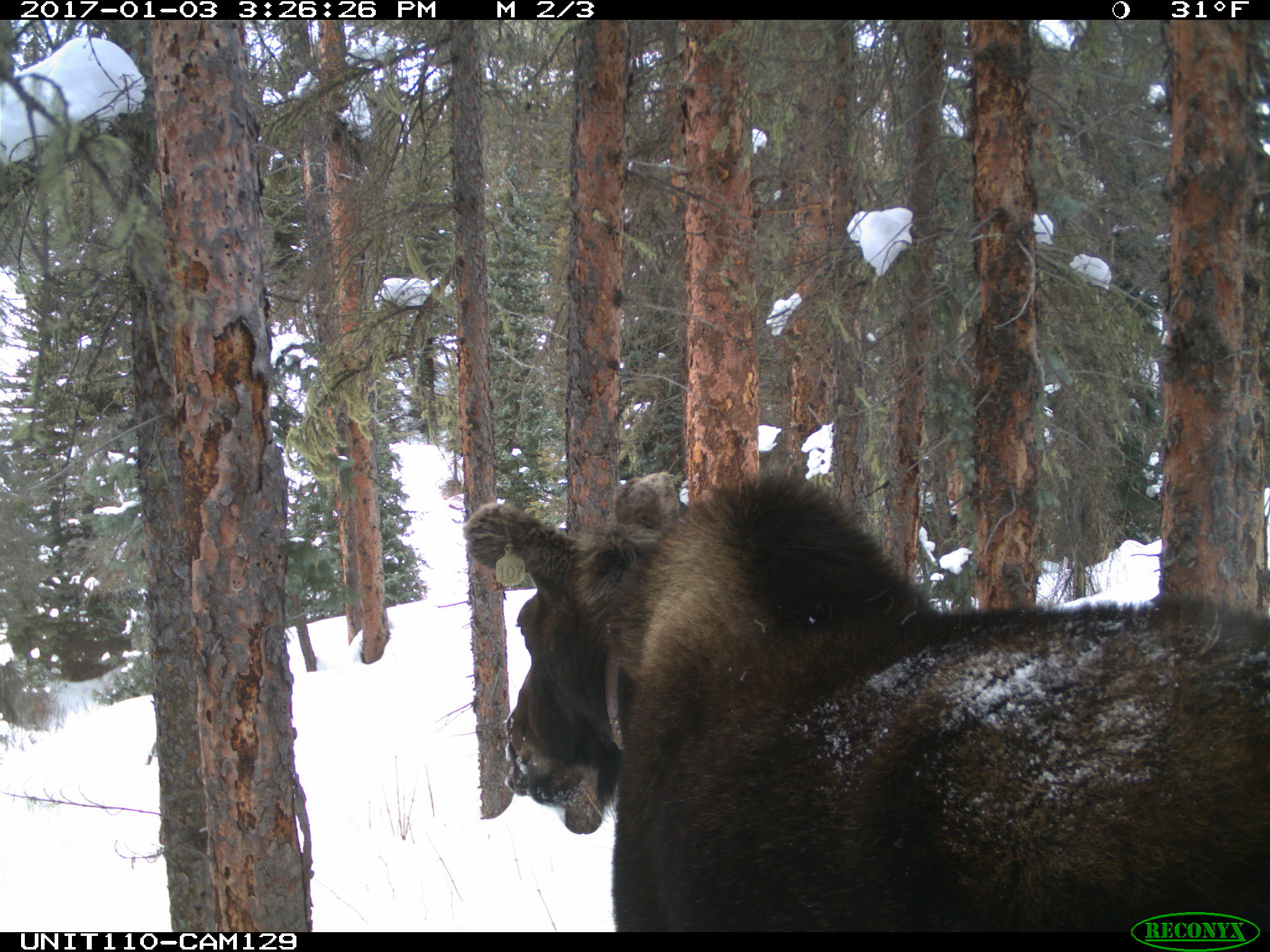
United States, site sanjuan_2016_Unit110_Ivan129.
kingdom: Animalia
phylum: Chordata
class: Mammalia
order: Artiodactyla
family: Cervidae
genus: Alces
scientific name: Alces alces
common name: moose